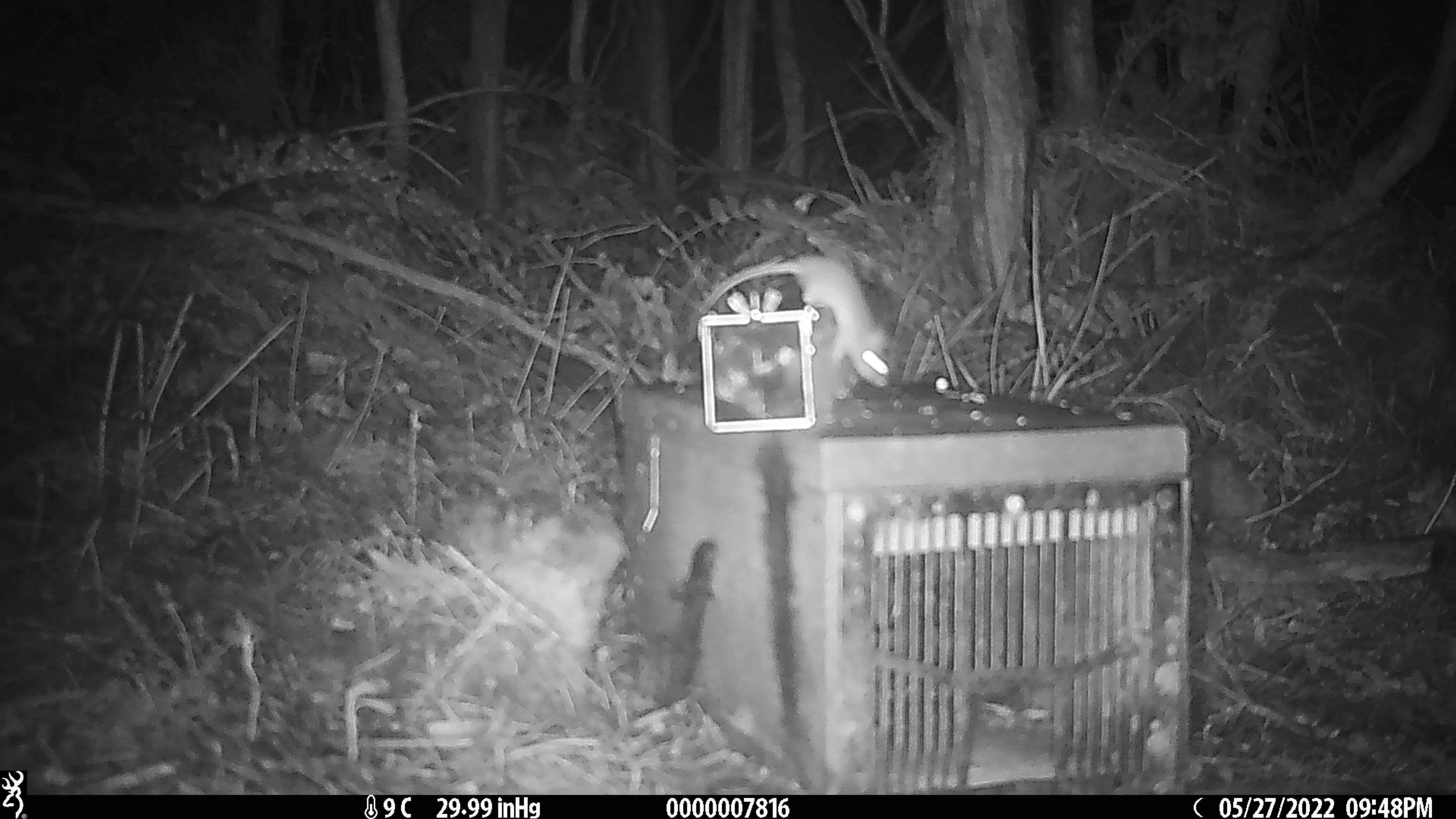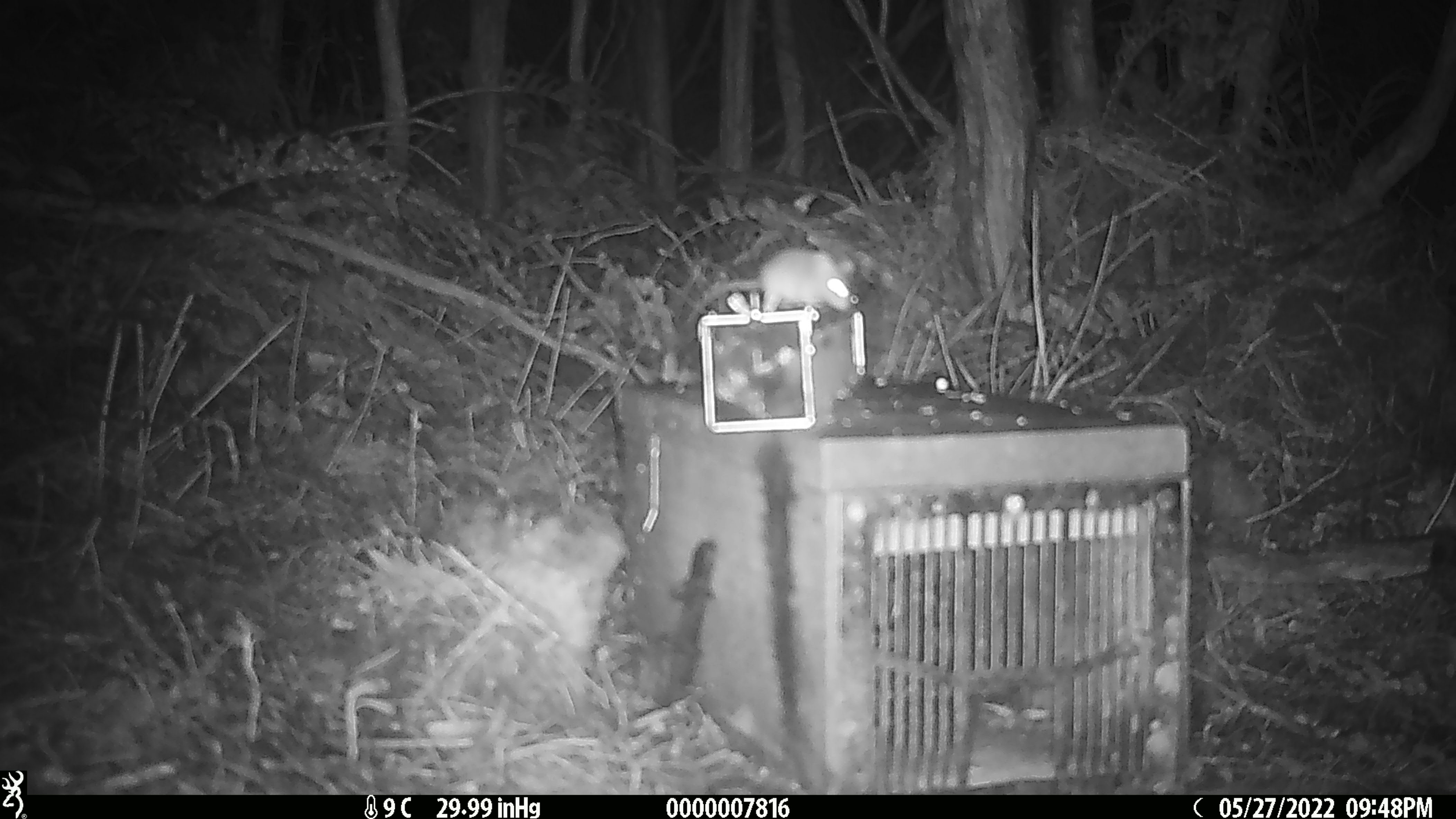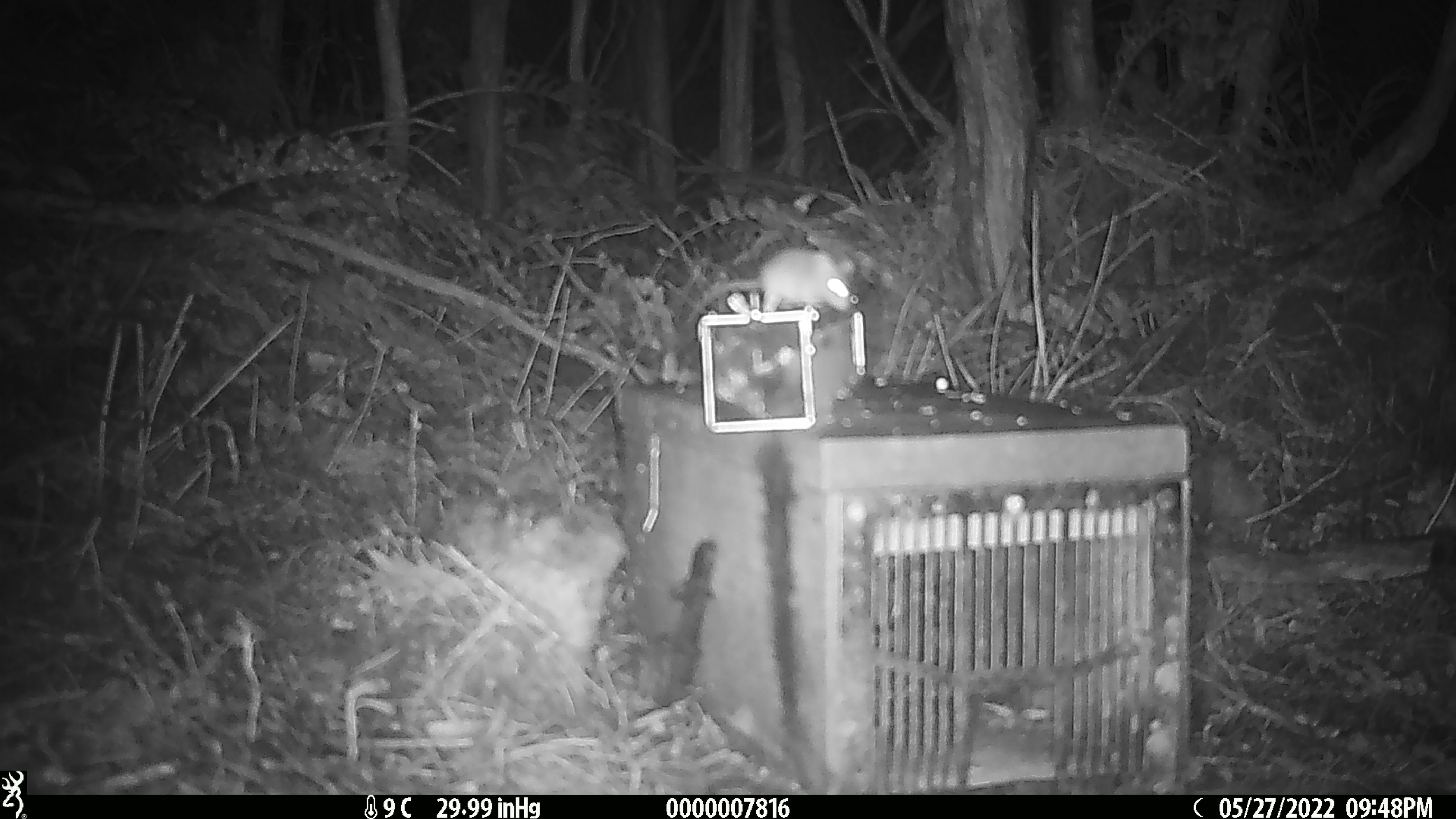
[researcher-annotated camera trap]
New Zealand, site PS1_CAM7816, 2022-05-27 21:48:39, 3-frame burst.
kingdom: Animalia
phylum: Chordata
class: Mammalia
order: Rodentia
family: Muridae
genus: Mus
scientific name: Mus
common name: mouse